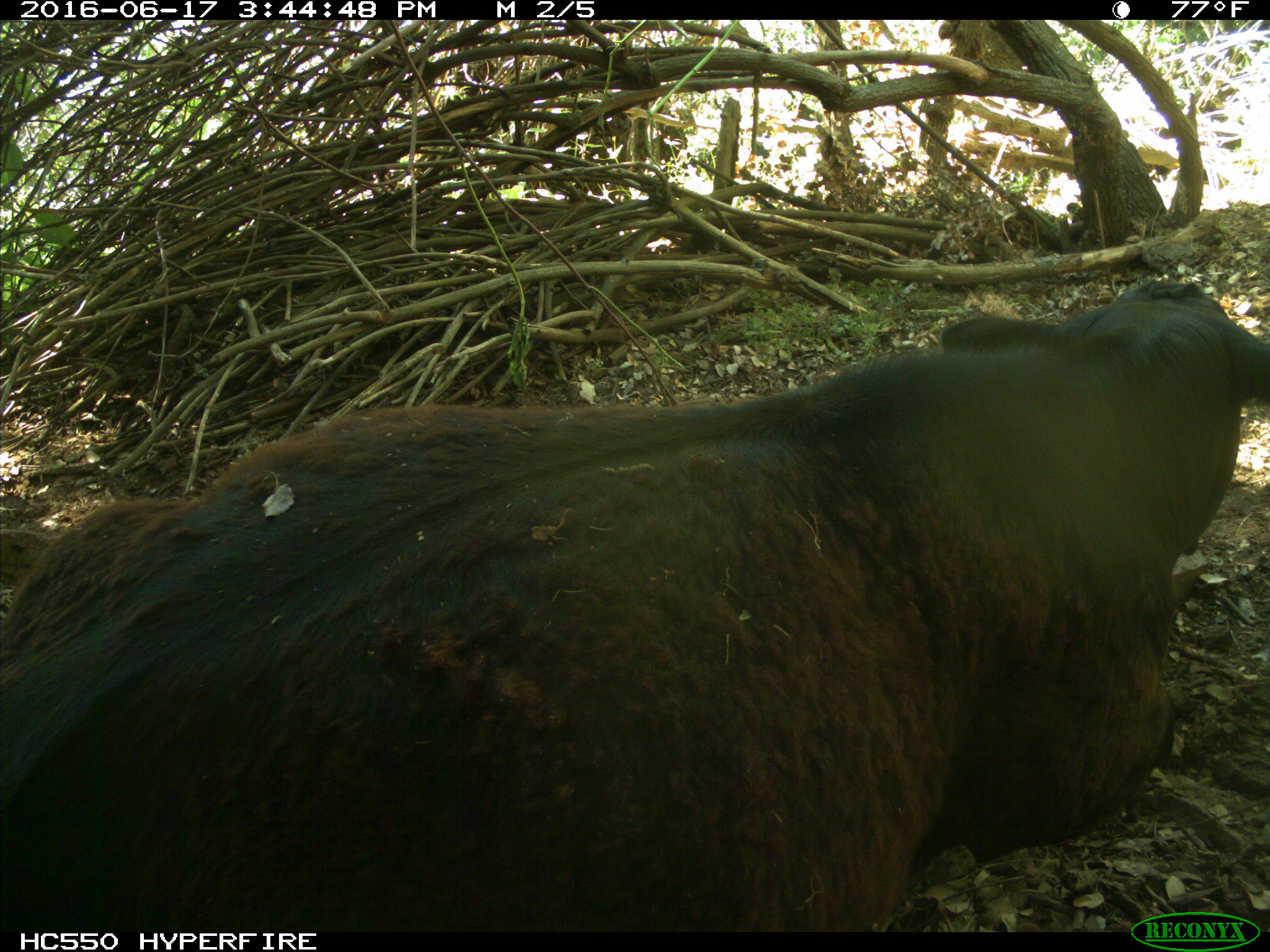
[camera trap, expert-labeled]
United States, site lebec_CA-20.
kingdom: Animalia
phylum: Chordata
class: Mammalia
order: Artiodactyla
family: Bovidae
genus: Bos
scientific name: Bos taurus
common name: domestic cow